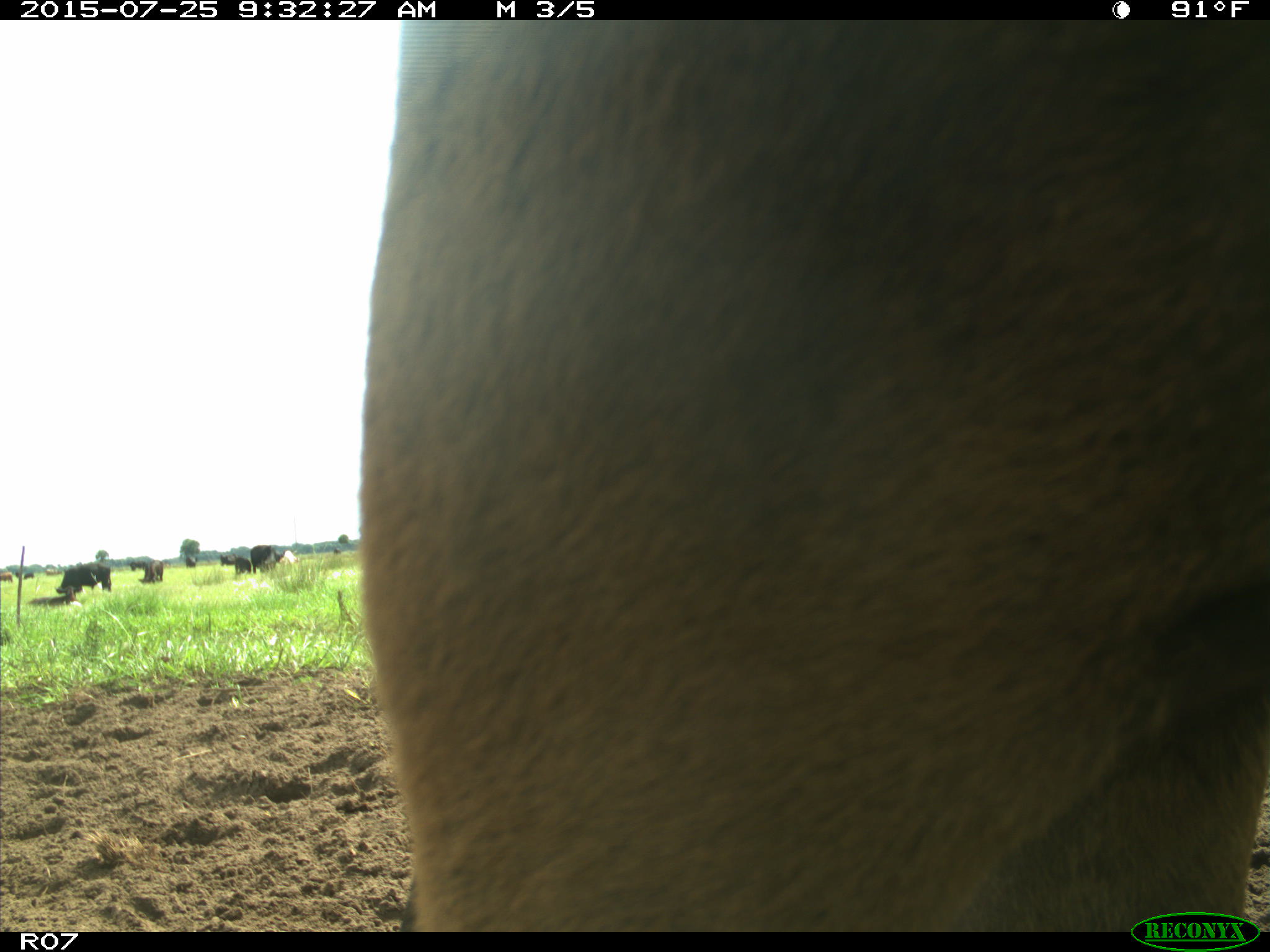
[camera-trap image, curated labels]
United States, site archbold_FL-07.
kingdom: Animalia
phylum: Chordata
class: Mammalia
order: Artiodactyla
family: Bovidae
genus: Bos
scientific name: Bos taurus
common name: domestic cow